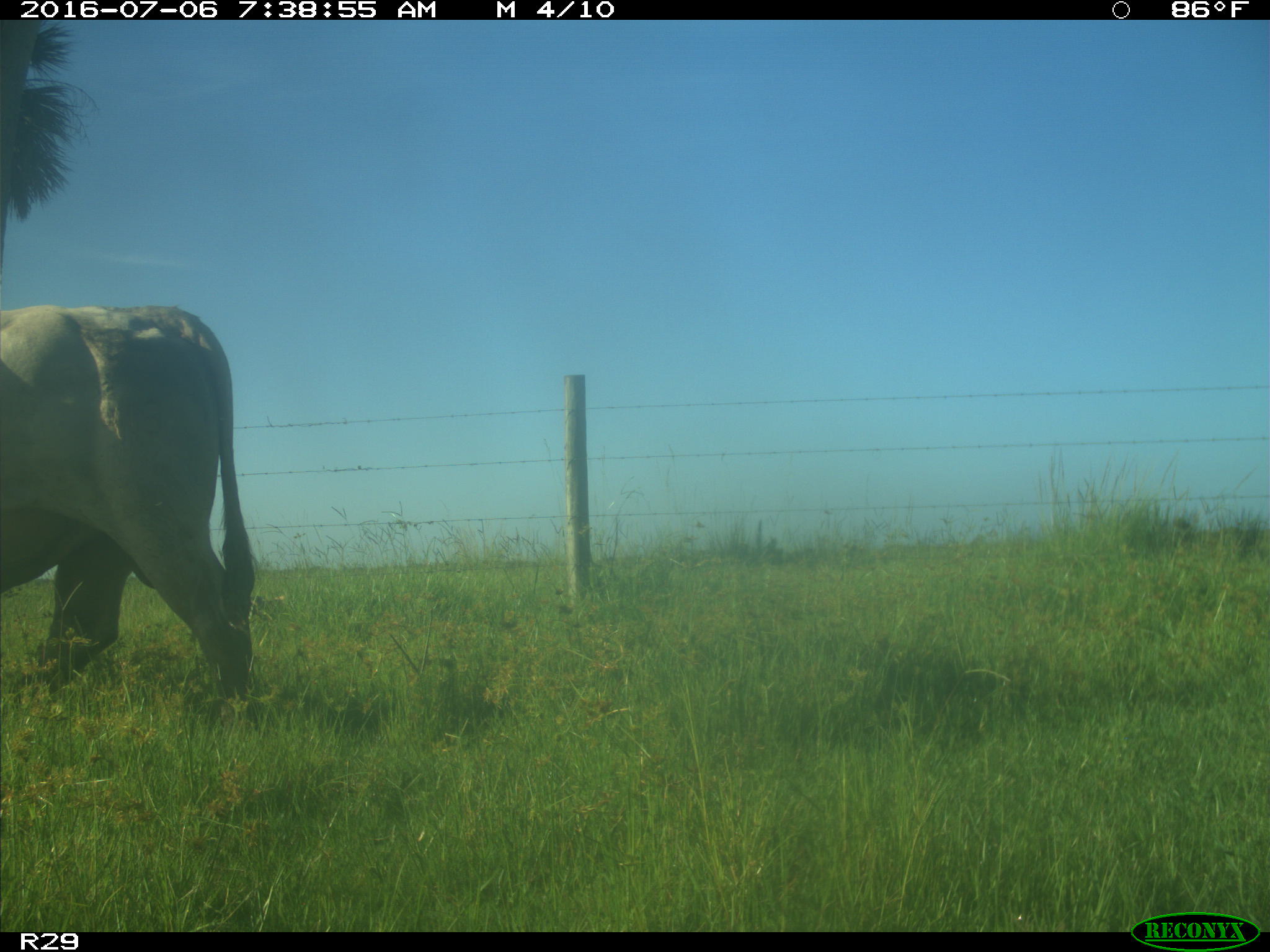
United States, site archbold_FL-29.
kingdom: Animalia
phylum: Chordata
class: Mammalia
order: Artiodactyla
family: Bovidae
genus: Bos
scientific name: Bos taurus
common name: domestic cow